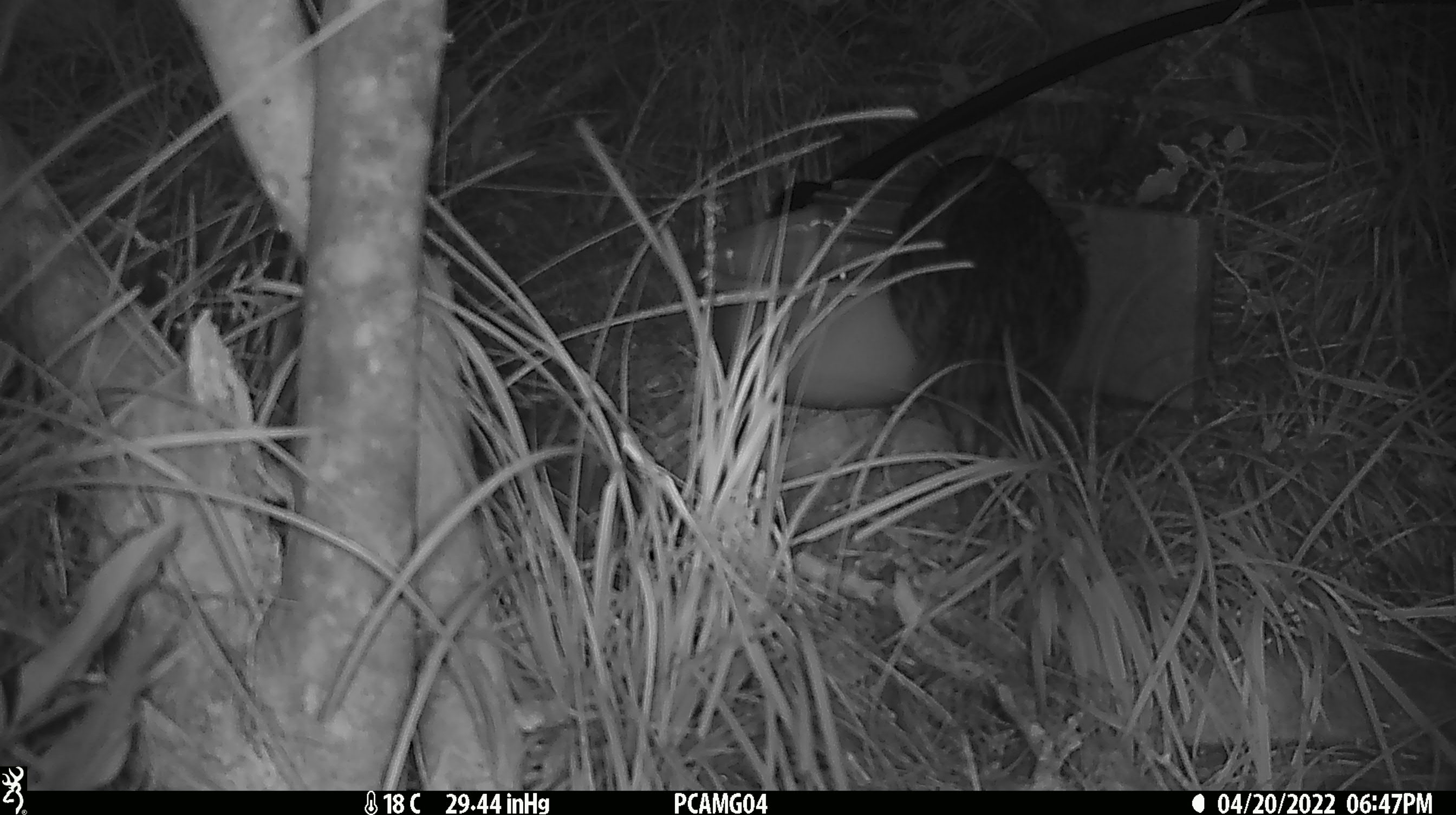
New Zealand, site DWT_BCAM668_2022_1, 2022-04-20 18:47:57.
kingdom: Animalia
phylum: Chordata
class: Aves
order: Gruiformes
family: Rallidae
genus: Gallirallus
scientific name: Gallirallus australis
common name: weka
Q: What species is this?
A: Weka (Gallirallus australis).